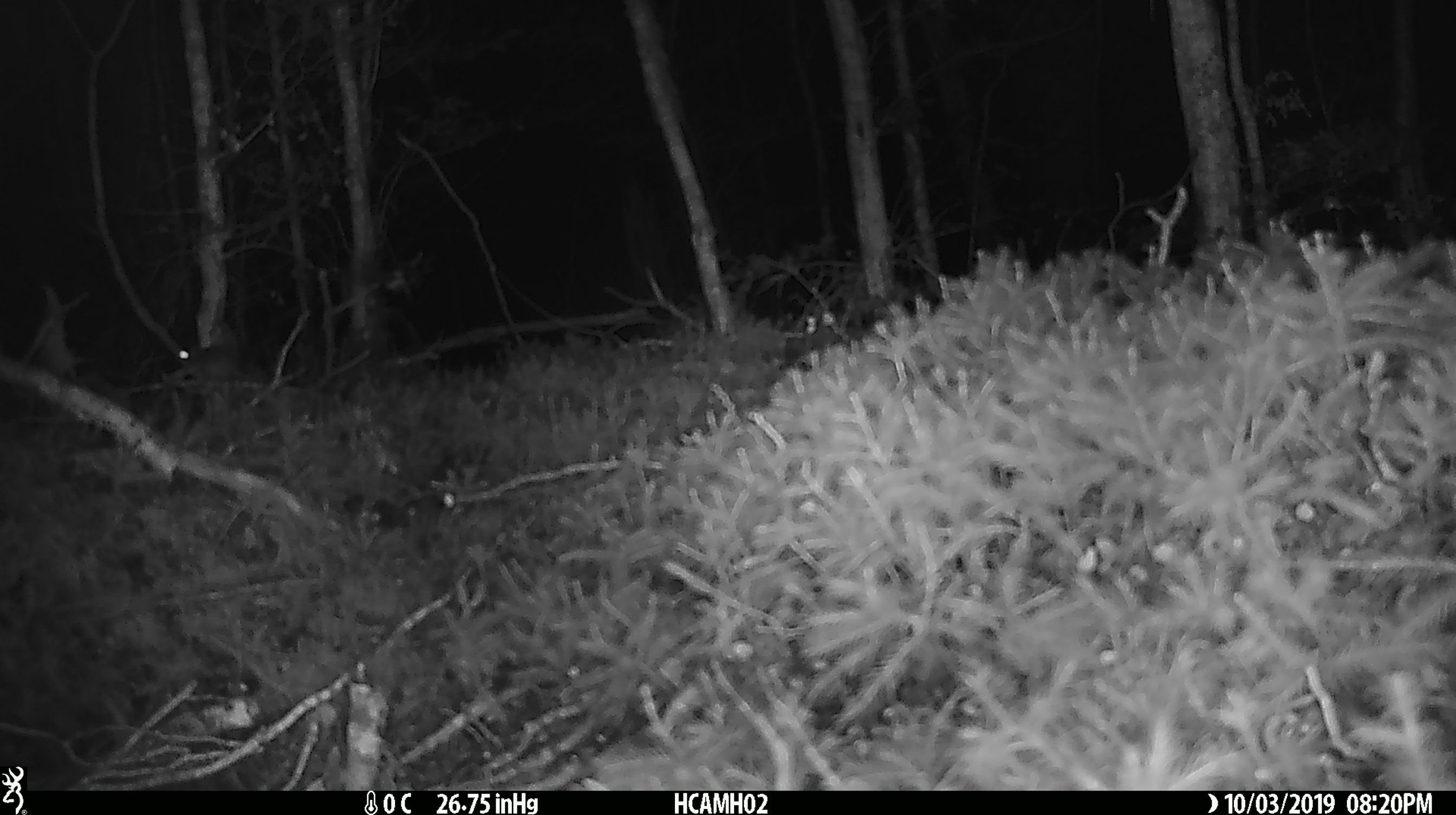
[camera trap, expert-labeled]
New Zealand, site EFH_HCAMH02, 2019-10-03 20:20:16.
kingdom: Animalia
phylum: Chordata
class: Mammalia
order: Rodentia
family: Muridae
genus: Mus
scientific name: Mus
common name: mouse